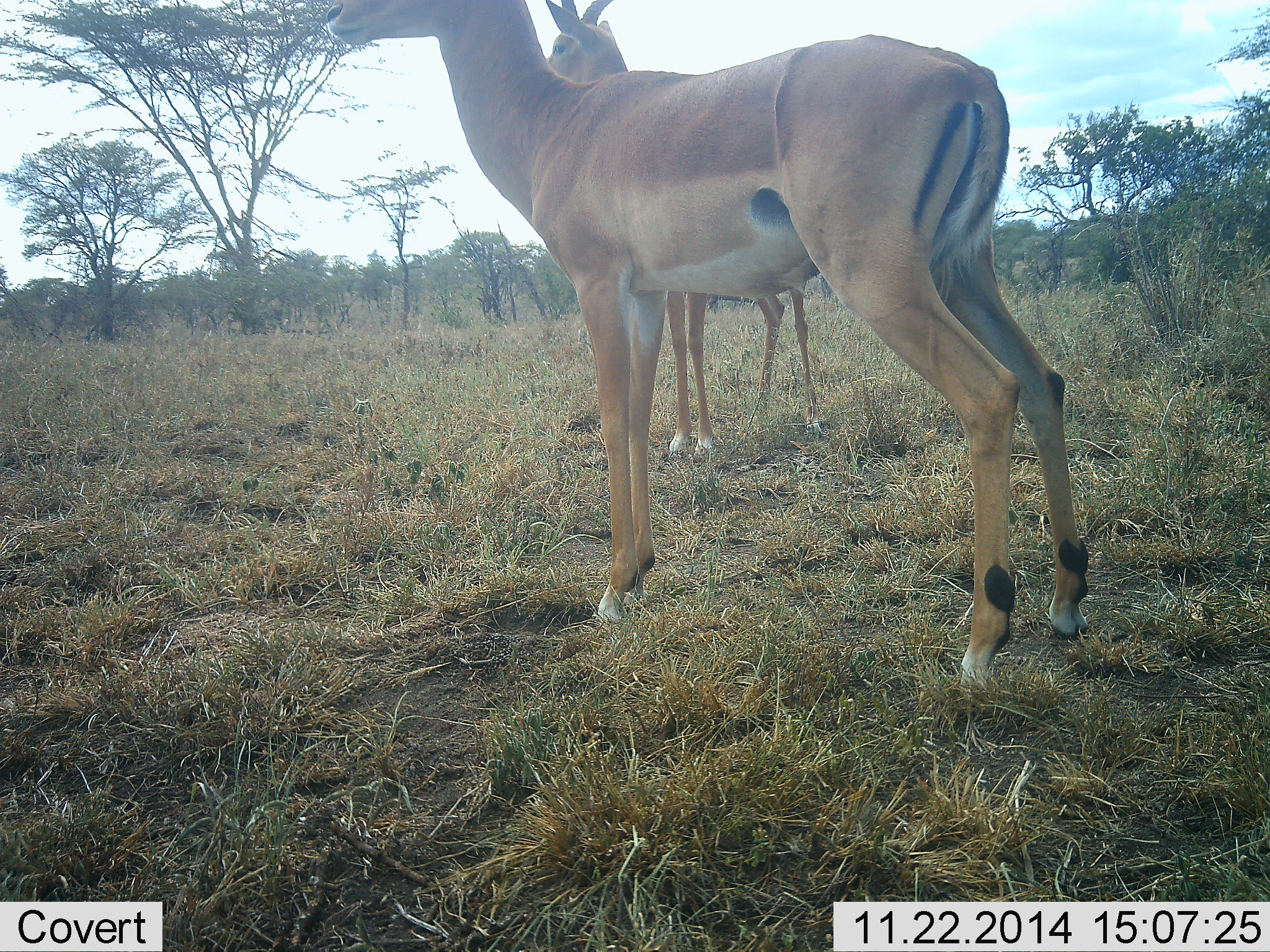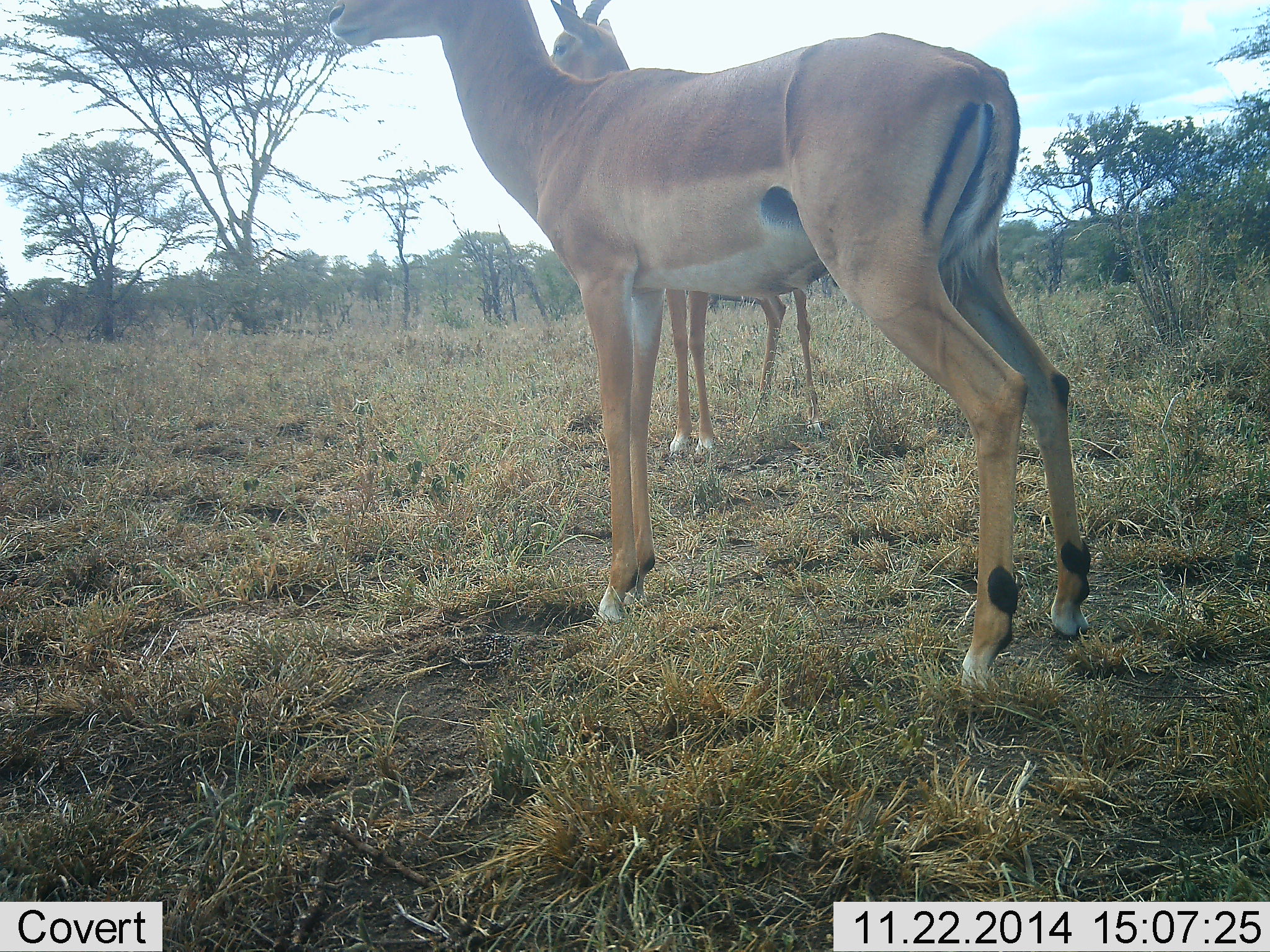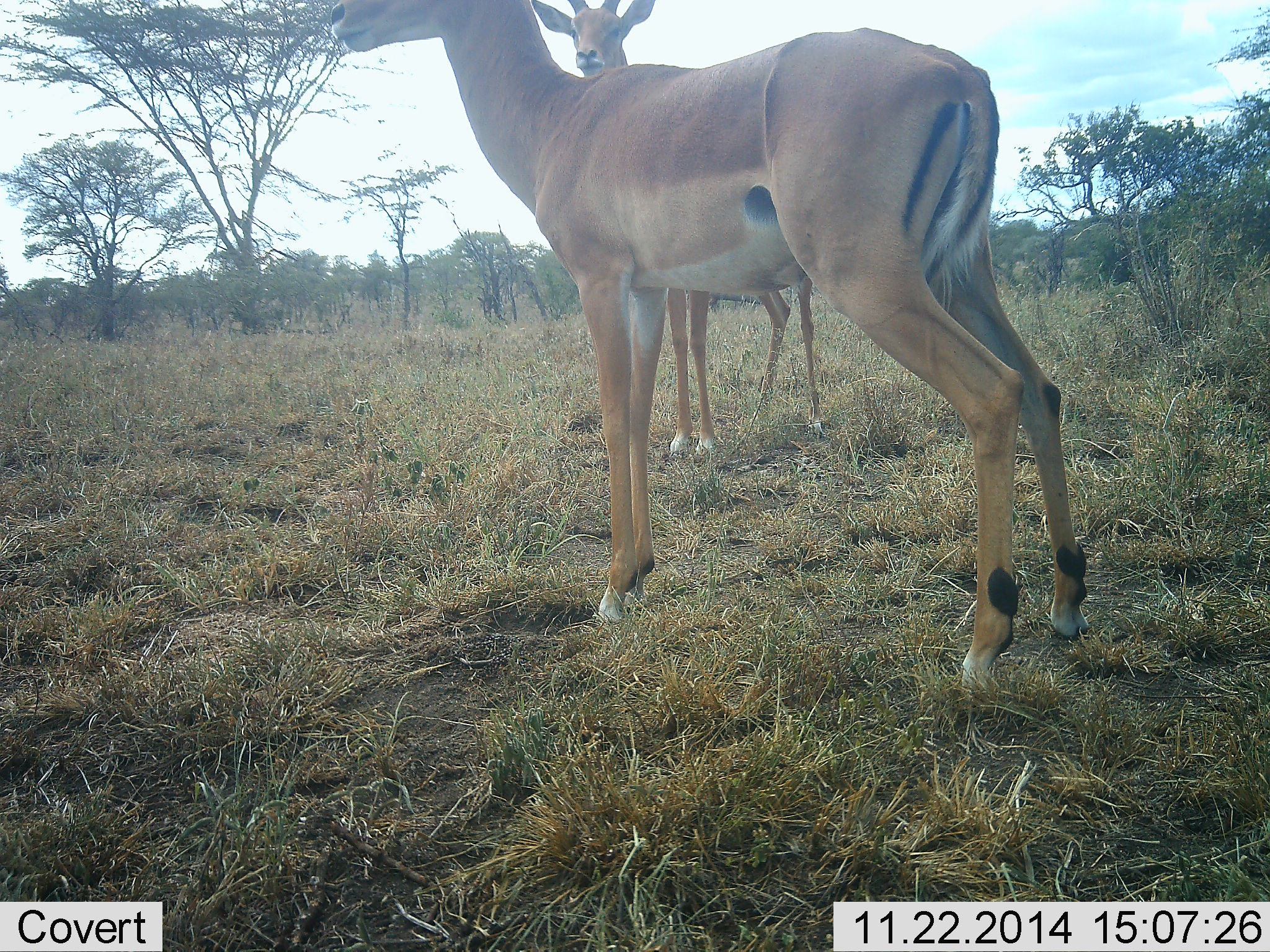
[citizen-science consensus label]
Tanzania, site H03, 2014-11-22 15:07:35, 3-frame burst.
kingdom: Animalia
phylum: Chordata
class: Mammalia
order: Artiodactyla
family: Bovidae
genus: Aepyceros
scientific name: Aepyceros melampus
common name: impala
Impala (Aepyceros melampus), count 2. Behavior (volunteer vote fractions): standing 100%, resting 0%, moving 0%, interacting 10%. Young present (vote fraction): 0%. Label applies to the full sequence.